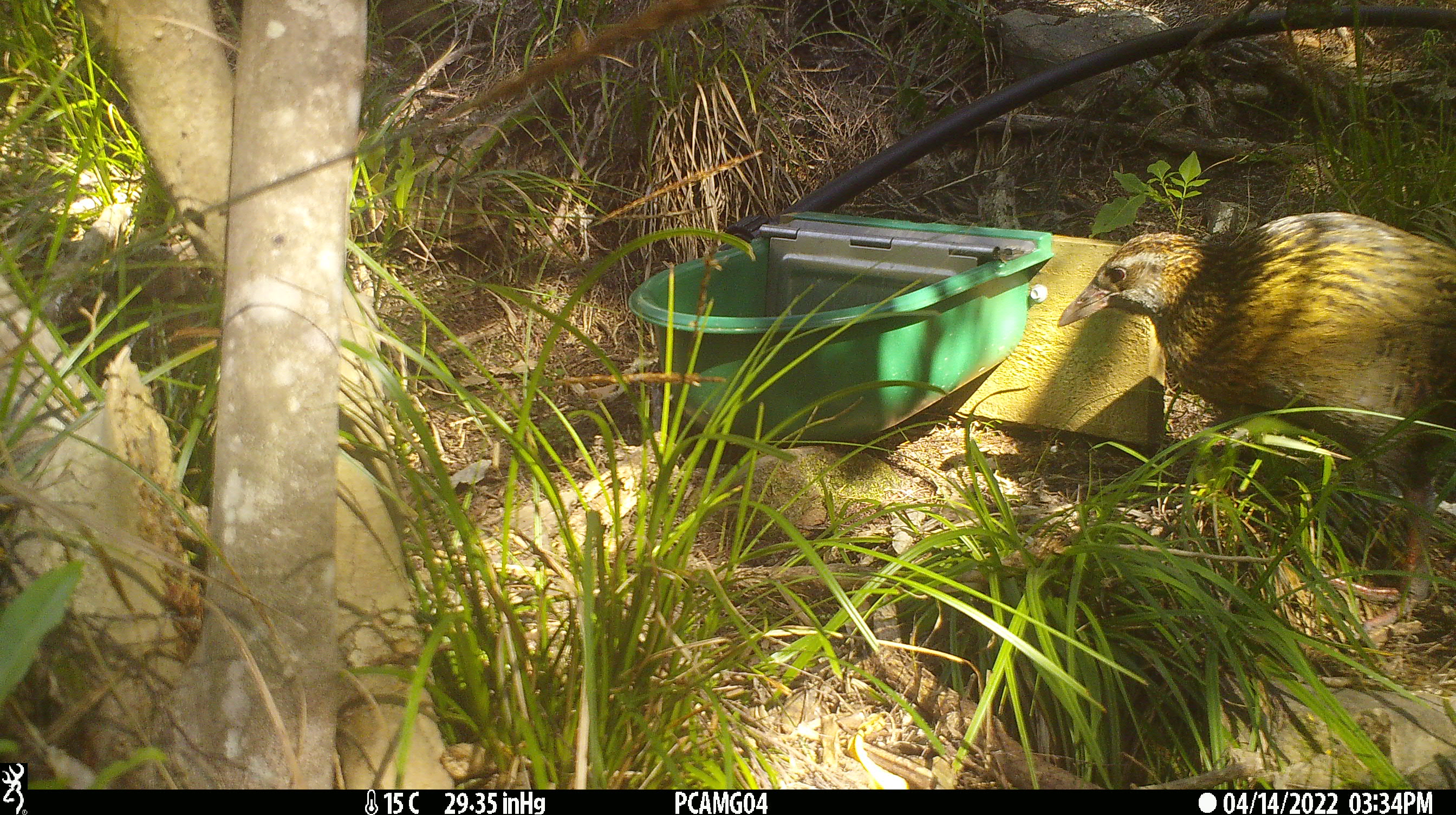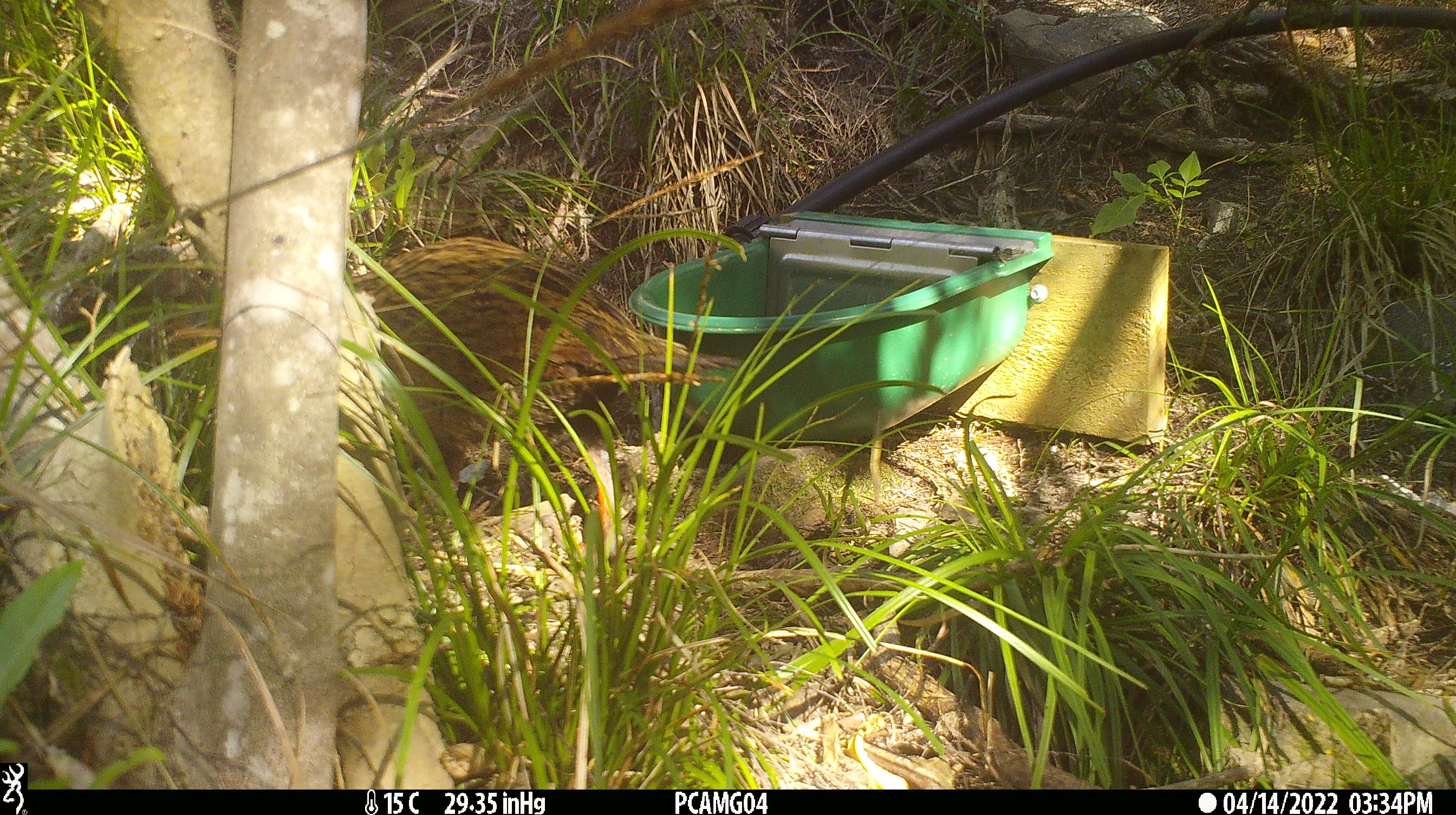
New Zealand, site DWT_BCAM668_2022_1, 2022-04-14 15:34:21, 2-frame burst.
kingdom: Animalia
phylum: Chordata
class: Aves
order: Gruiformes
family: Rallidae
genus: Gallirallus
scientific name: Gallirallus australis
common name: weka